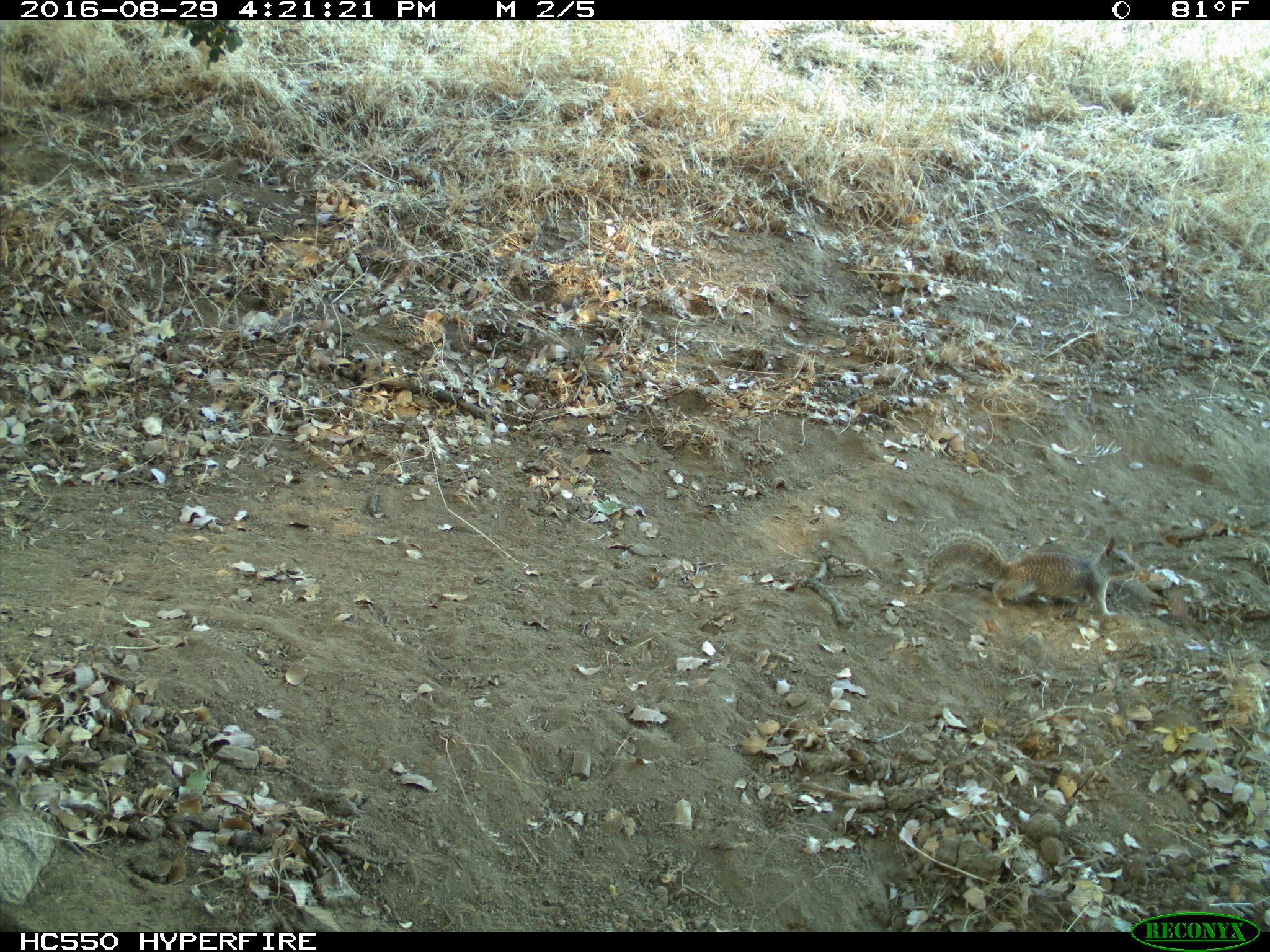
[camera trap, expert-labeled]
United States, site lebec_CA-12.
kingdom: Animalia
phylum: Chordata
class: Mammalia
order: Rodentia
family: Sciuridae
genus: Otospermophilus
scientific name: Otospermophilus beecheyi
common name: california ground squirrel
Otospermophilus beecheyi (california ground squirrel).